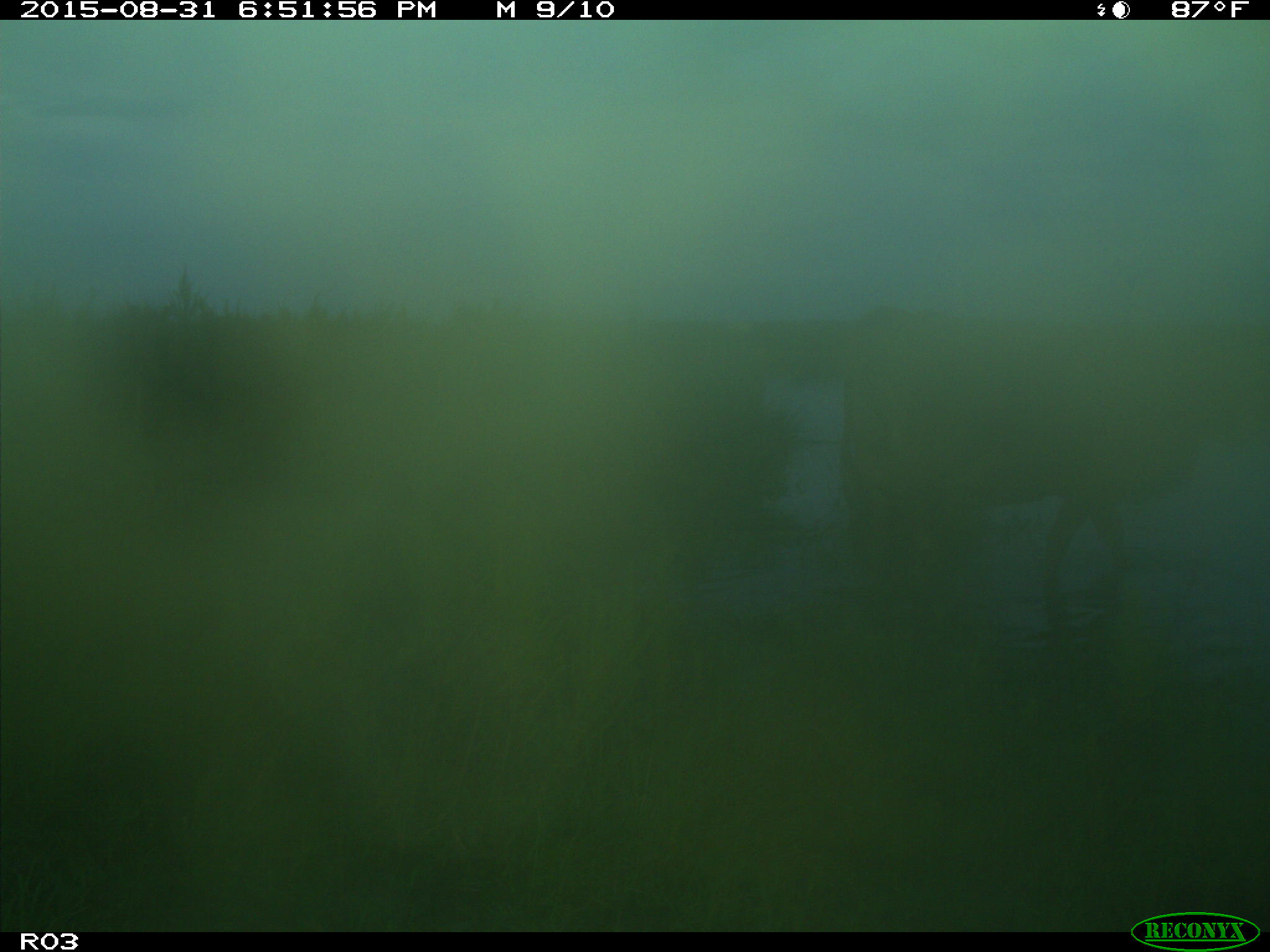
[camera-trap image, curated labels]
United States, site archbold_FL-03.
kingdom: Animalia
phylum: Chordata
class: Mammalia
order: Artiodactyla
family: Bovidae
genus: Bos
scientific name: Bos taurus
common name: domestic cow